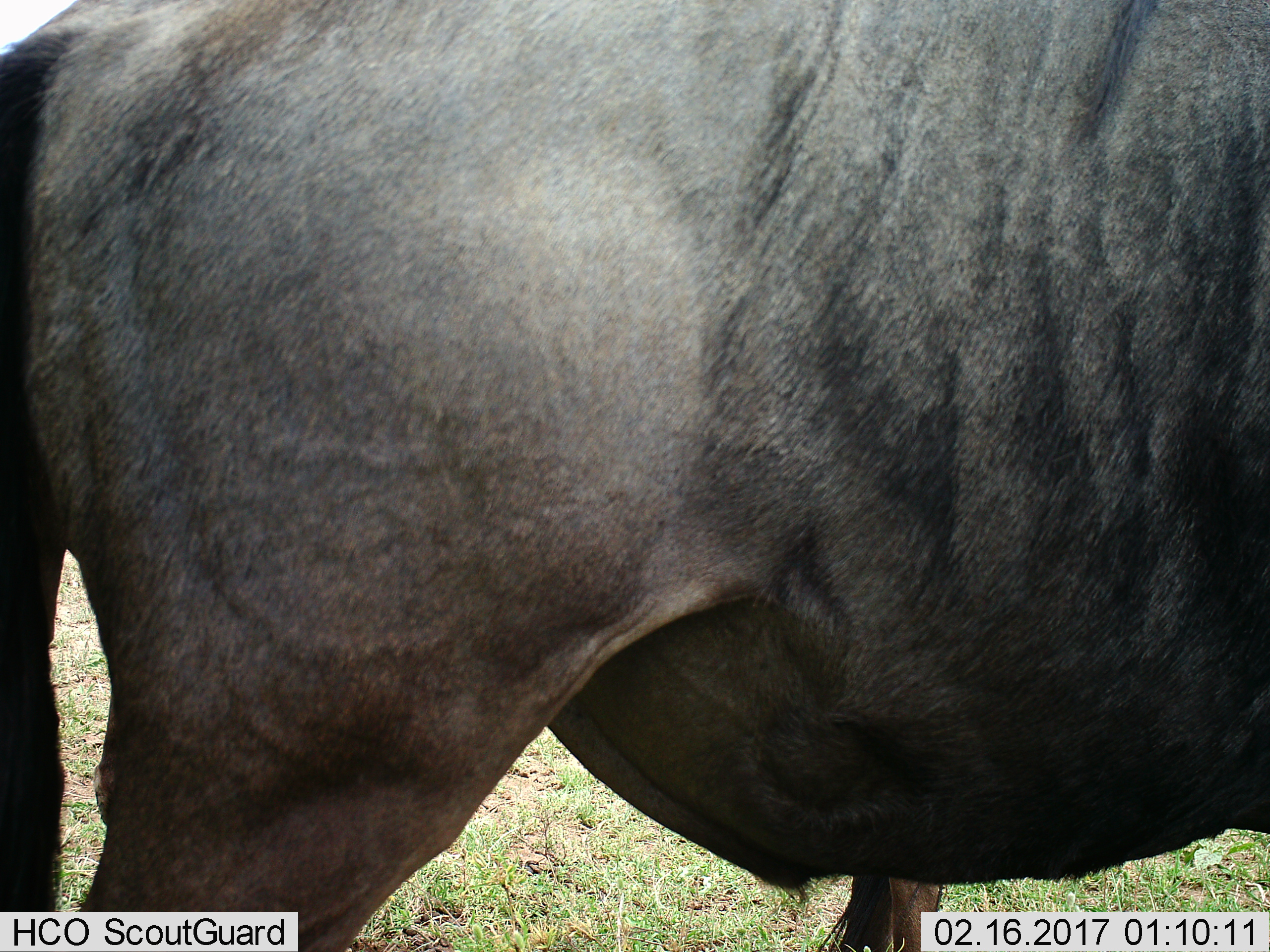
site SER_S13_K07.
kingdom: Animalia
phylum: Chordata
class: Mammalia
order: Artiodactyla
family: Bovidae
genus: Connochaetes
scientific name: Connochaetes taurinus taurinus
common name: blue wildebeest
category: wildebeestblue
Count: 1.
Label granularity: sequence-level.